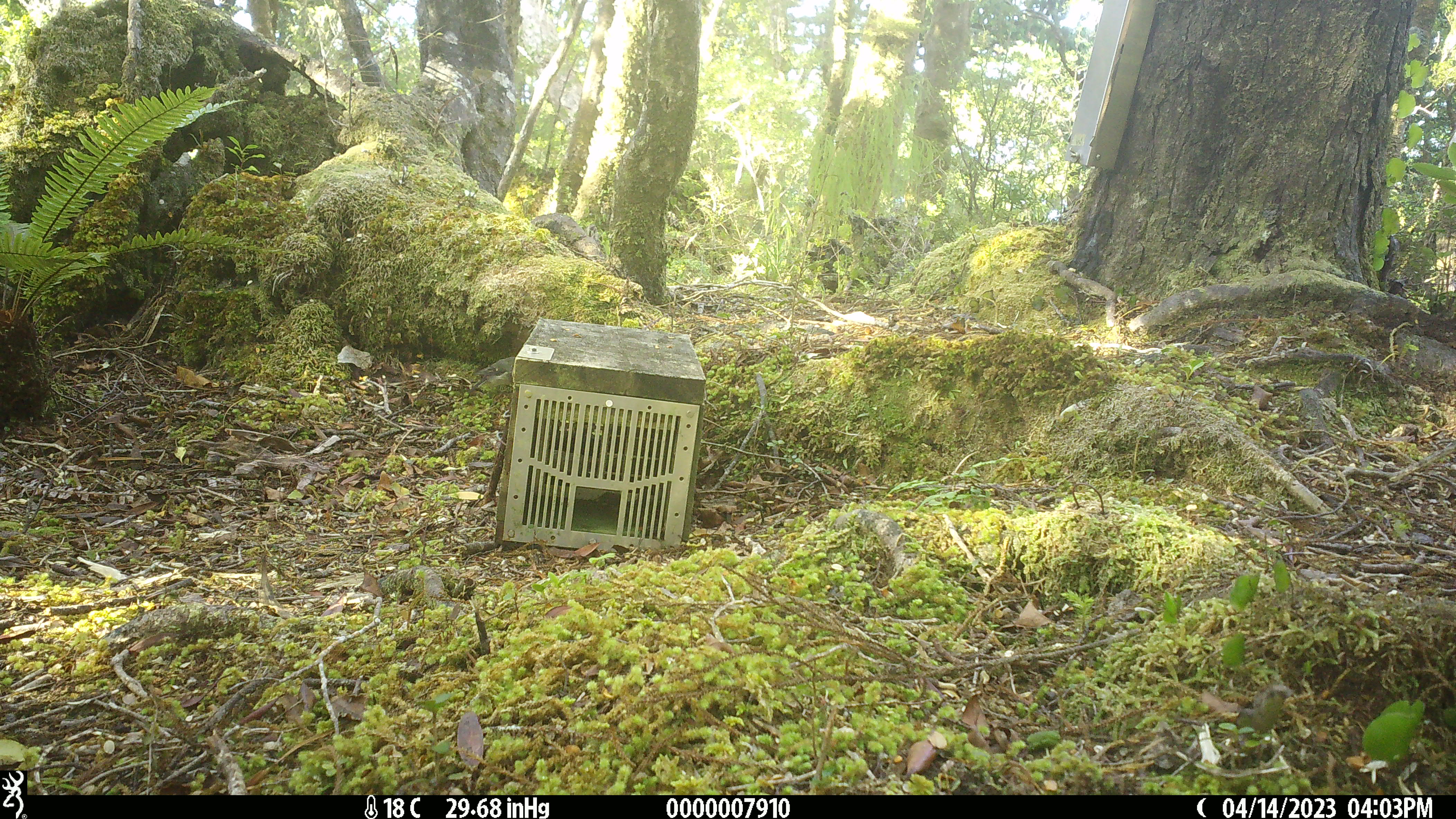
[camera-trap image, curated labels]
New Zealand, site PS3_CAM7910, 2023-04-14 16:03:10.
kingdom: Animalia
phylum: Chordata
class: Aves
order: Passeriformes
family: Petroicidae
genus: Petroica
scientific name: Petroica macrocephala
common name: tomtit